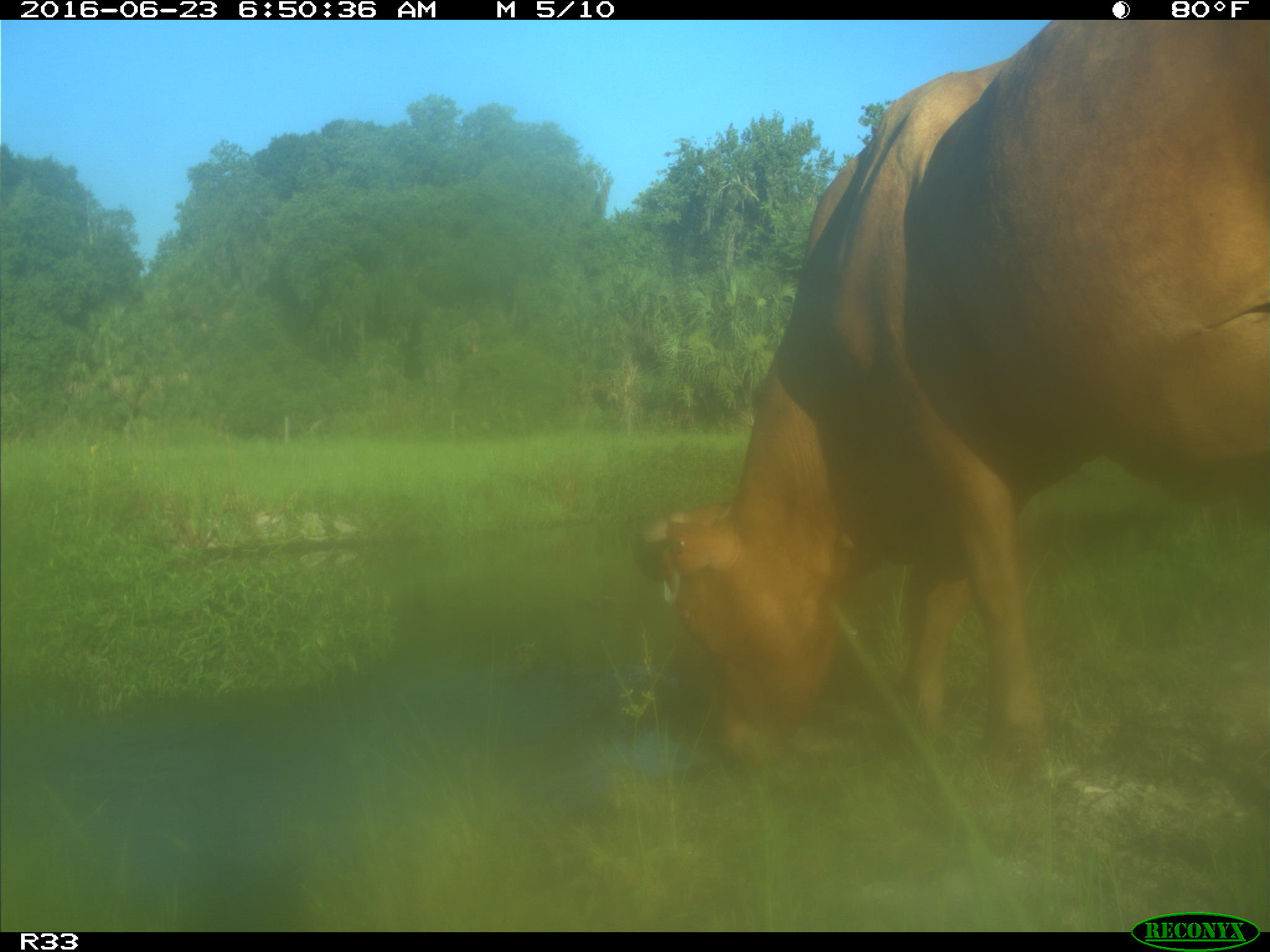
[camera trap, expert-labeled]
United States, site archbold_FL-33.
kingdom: Animalia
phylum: Chordata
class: Mammalia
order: Artiodactyla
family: Bovidae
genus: Bos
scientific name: Bos taurus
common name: domestic cow